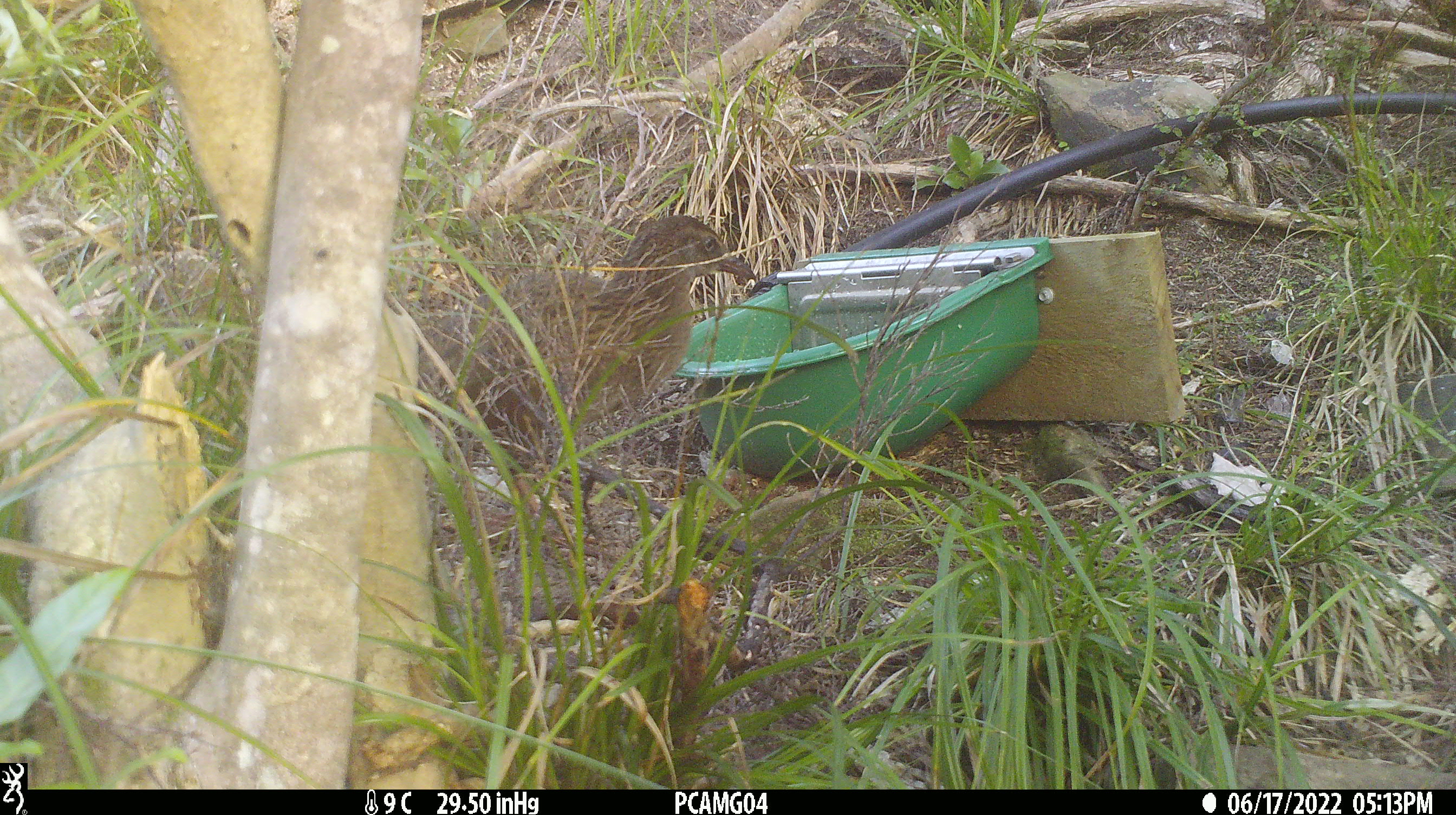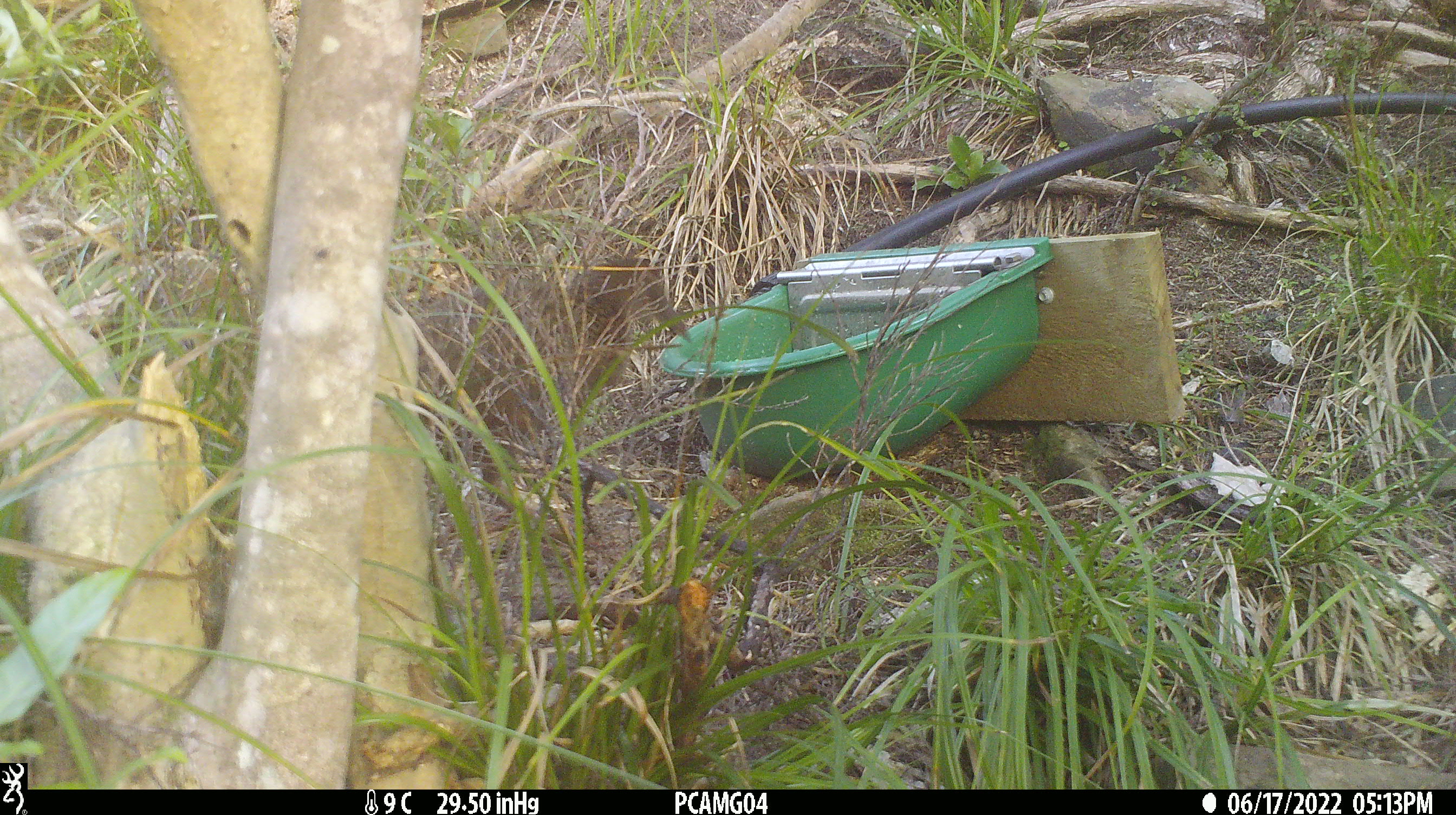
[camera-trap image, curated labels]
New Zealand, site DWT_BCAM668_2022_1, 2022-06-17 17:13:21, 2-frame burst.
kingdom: Animalia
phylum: Chordata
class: Aves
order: Gruiformes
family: Rallidae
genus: Gallirallus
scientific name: Gallirallus australis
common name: weka